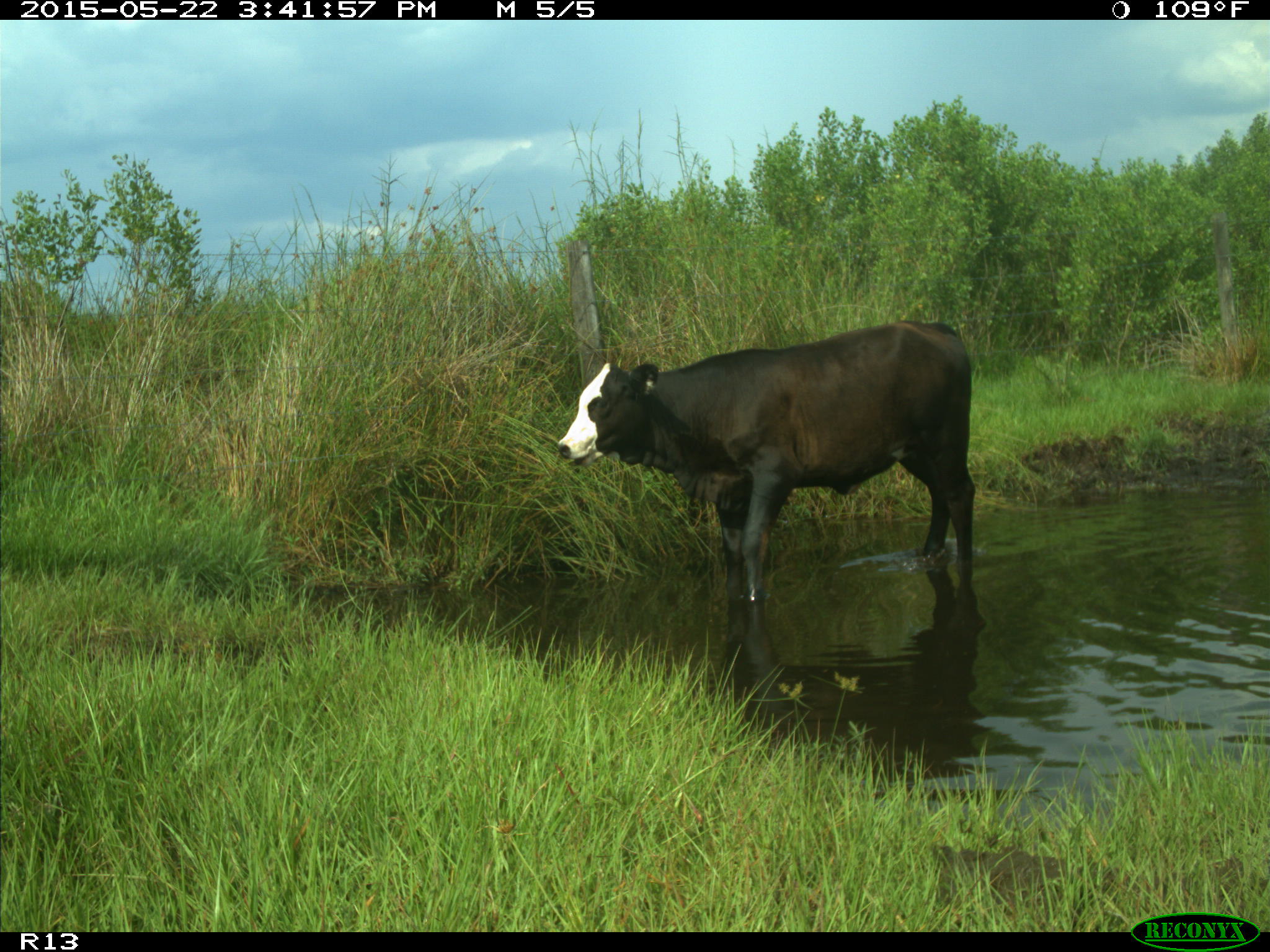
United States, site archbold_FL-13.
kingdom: Animalia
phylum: Chordata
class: Mammalia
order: Artiodactyla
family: Bovidae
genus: Bos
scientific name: Bos taurus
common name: domestic cow